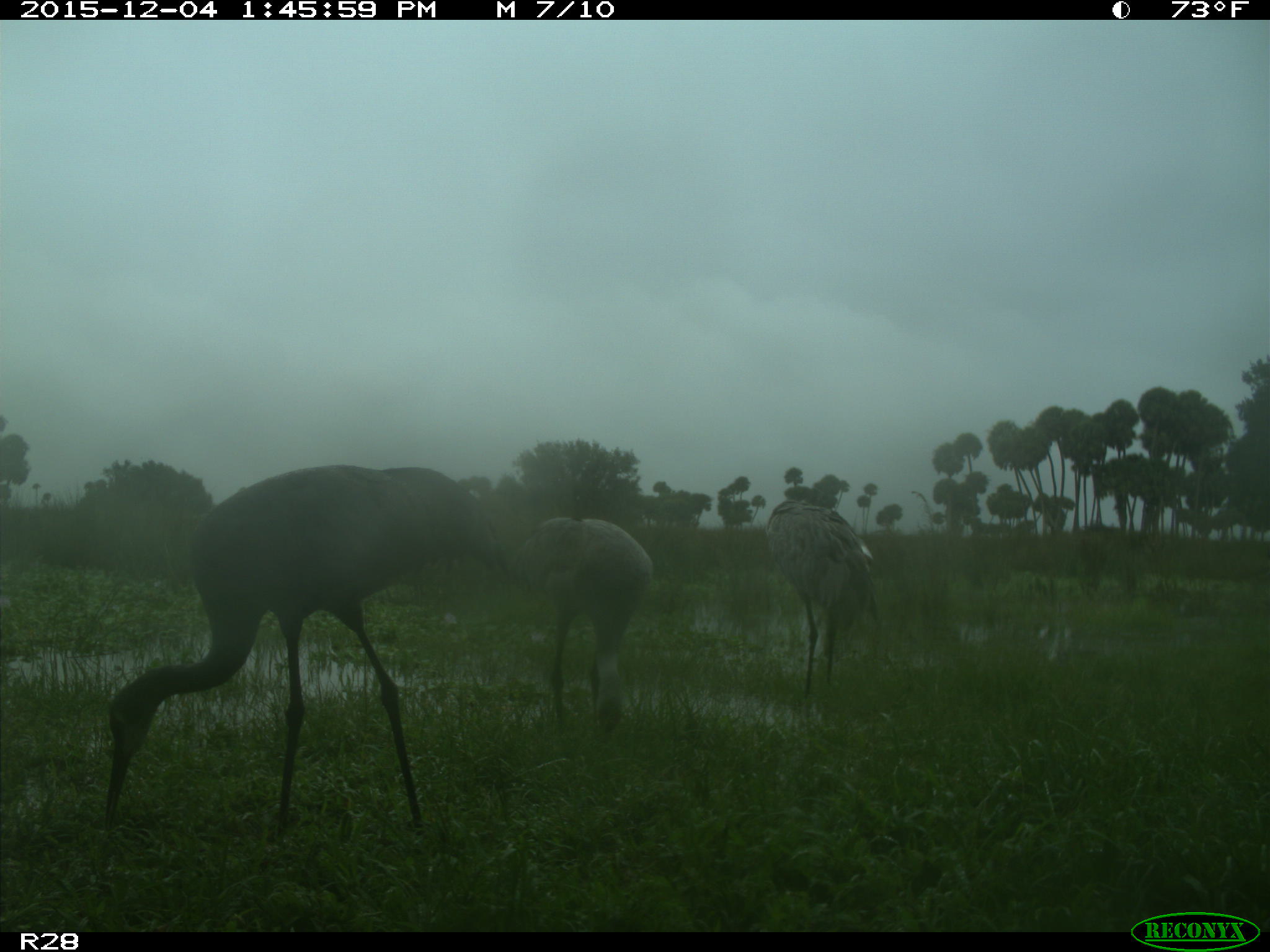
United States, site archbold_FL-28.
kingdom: Animalia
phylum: Chordata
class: Aves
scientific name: Aves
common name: birds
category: unidentified bird